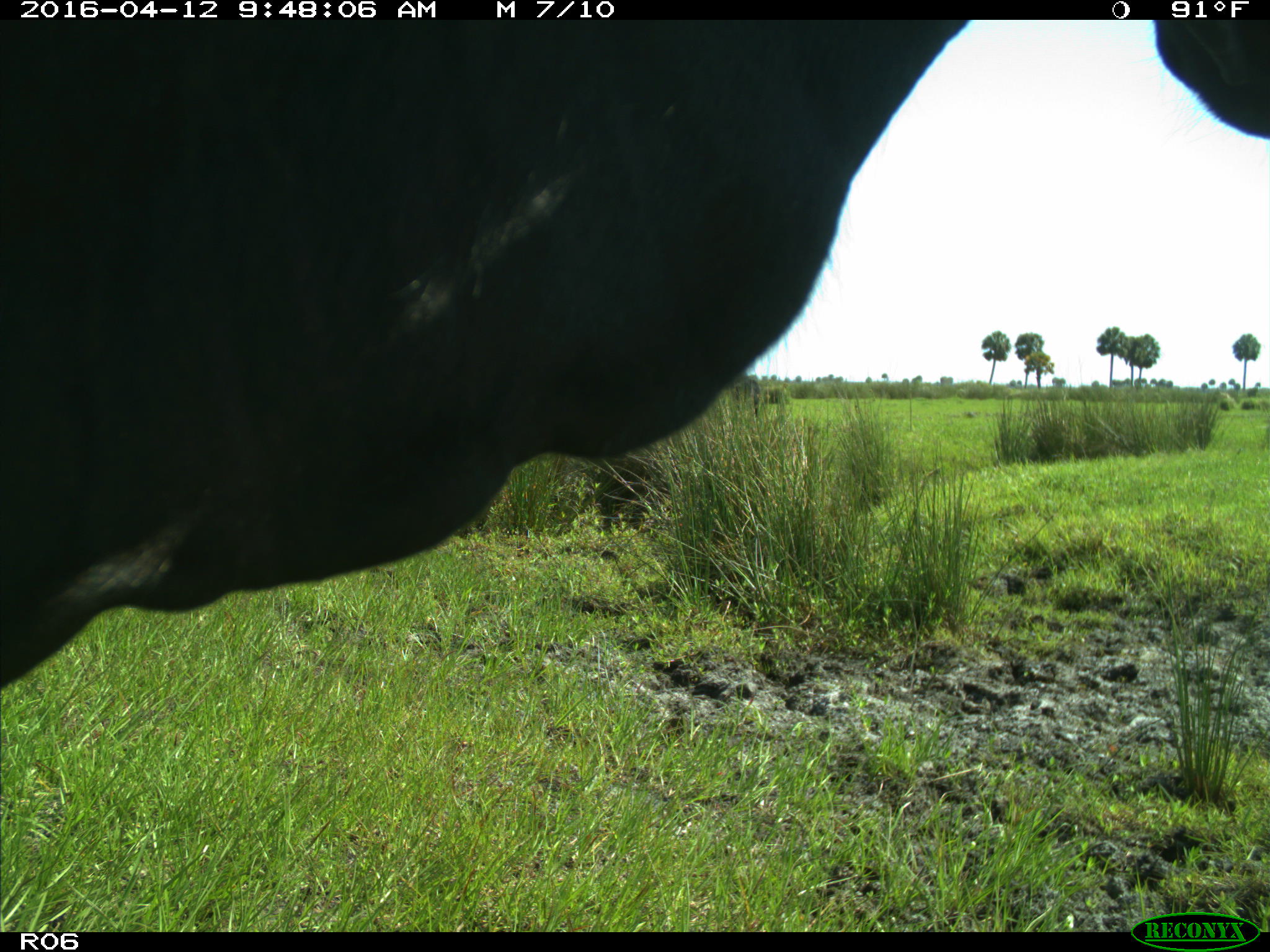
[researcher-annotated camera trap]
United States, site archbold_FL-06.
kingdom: Animalia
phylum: Chordata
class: Mammalia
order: Artiodactyla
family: Bovidae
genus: Bos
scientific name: Bos taurus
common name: domestic cow